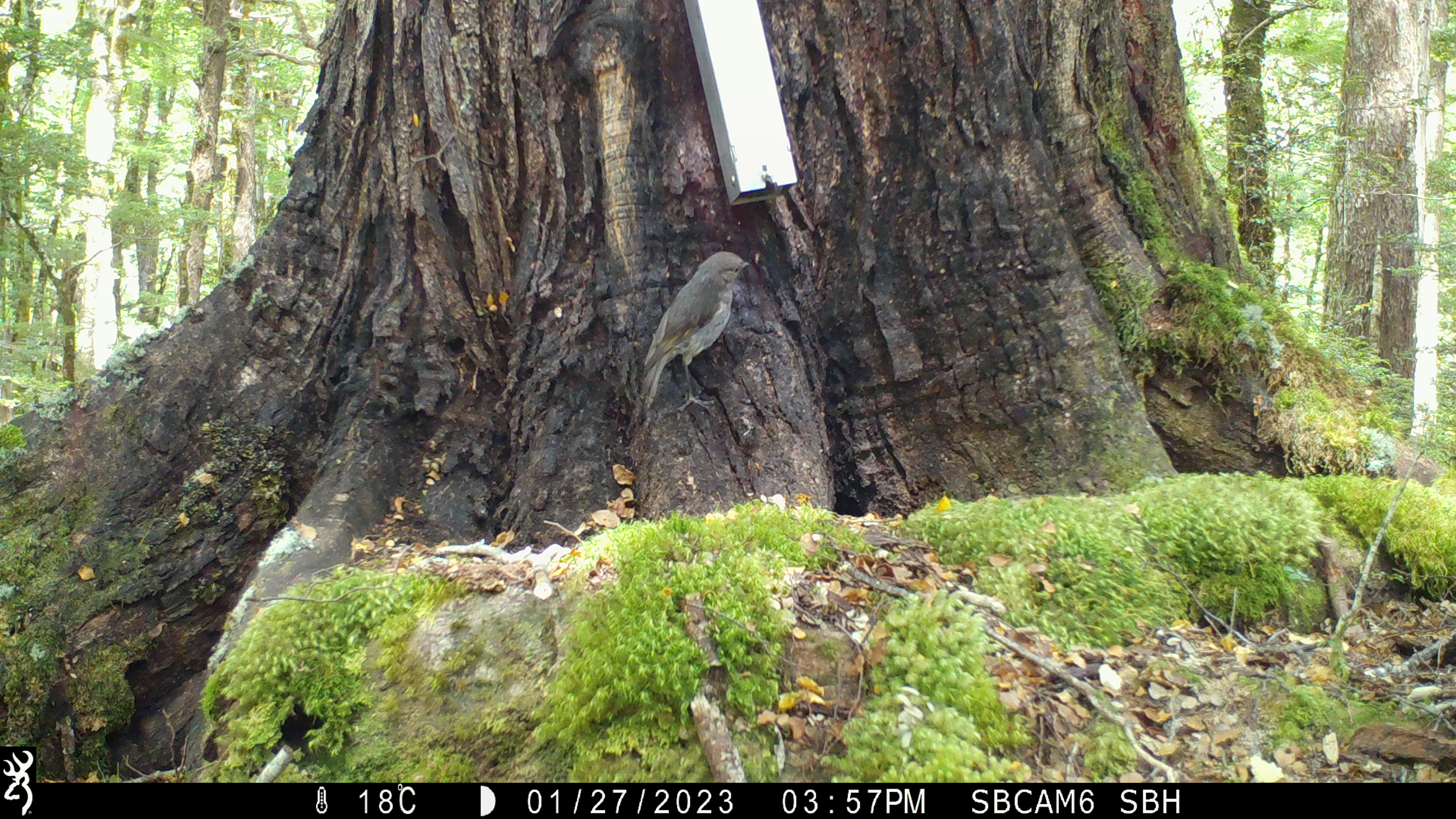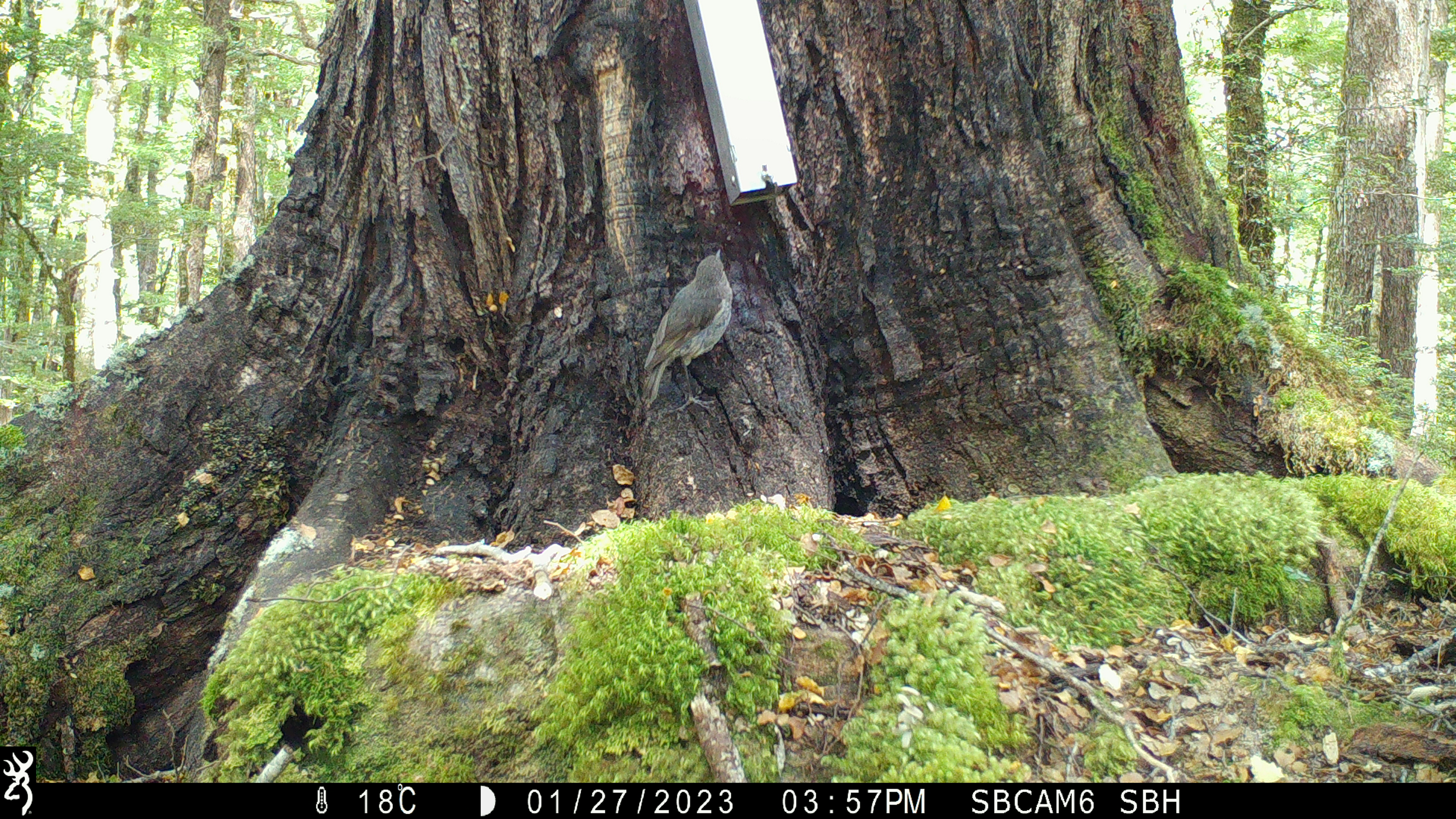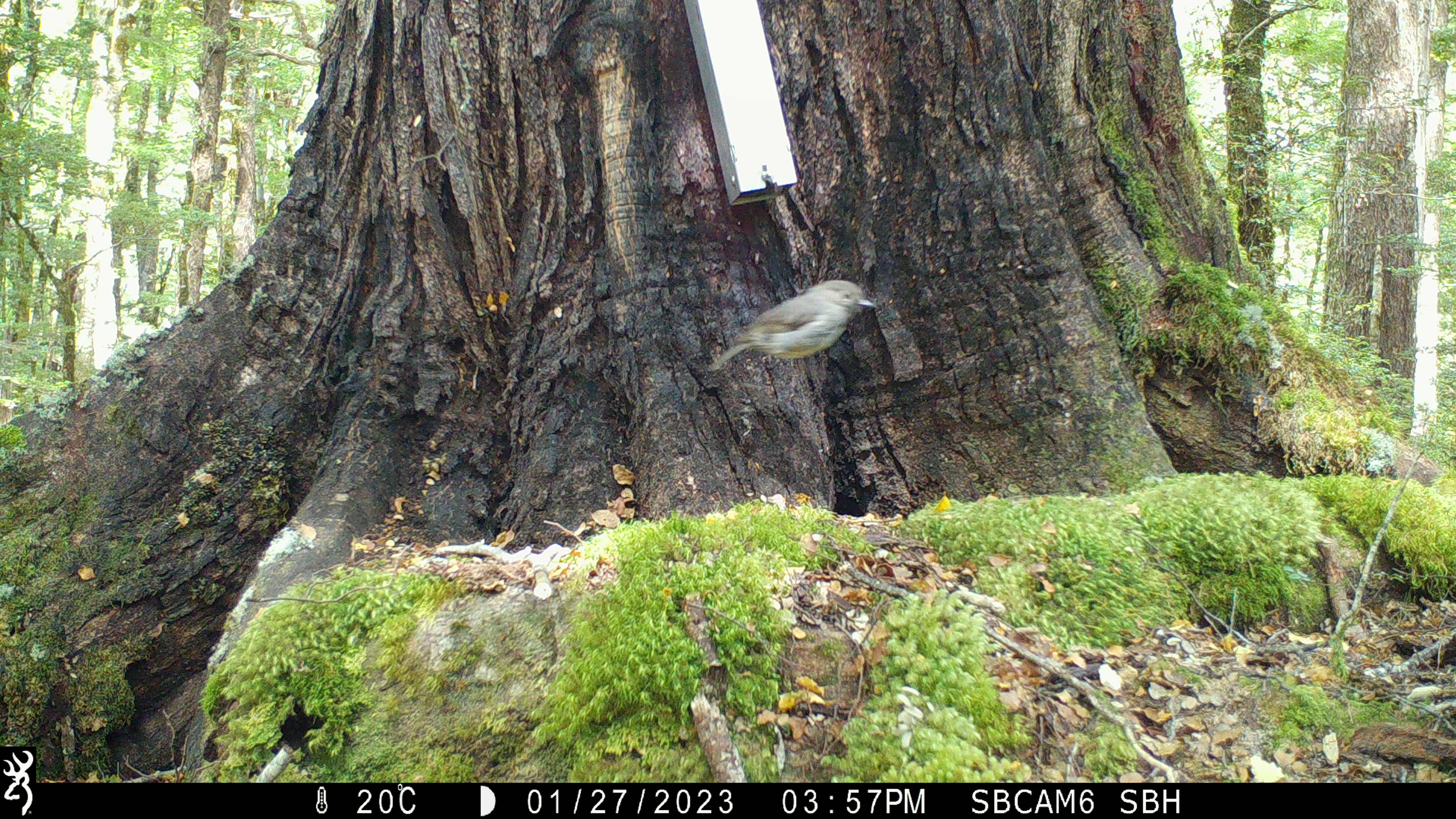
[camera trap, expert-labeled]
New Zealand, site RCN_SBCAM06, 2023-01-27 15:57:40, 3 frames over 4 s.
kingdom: Animalia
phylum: Chordata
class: Aves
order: Passeriformes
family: Petroicidae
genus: Petroica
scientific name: Petroica australis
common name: new zealand robin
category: robin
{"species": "robin (new zealand robin) (Petroica australis)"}